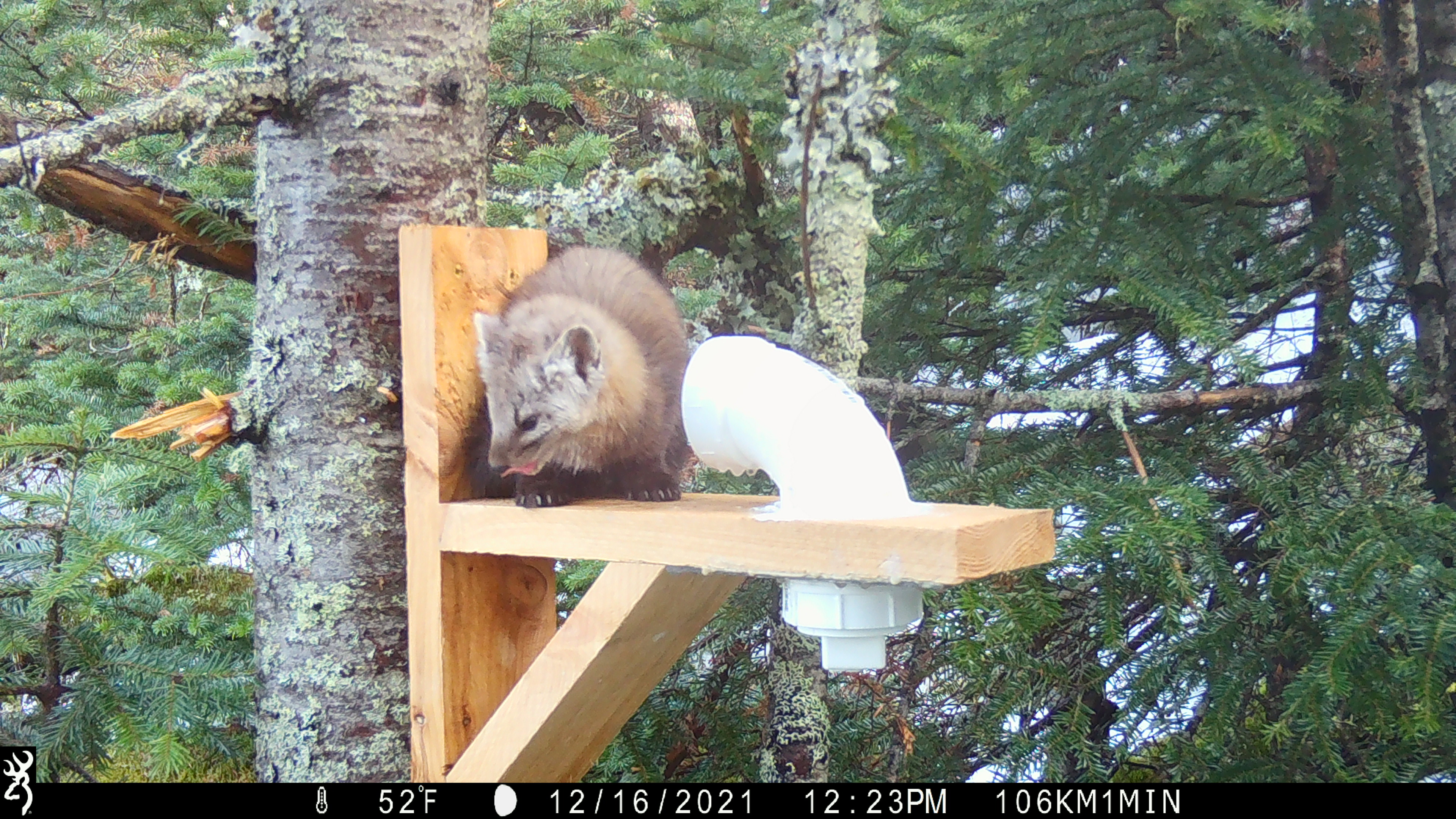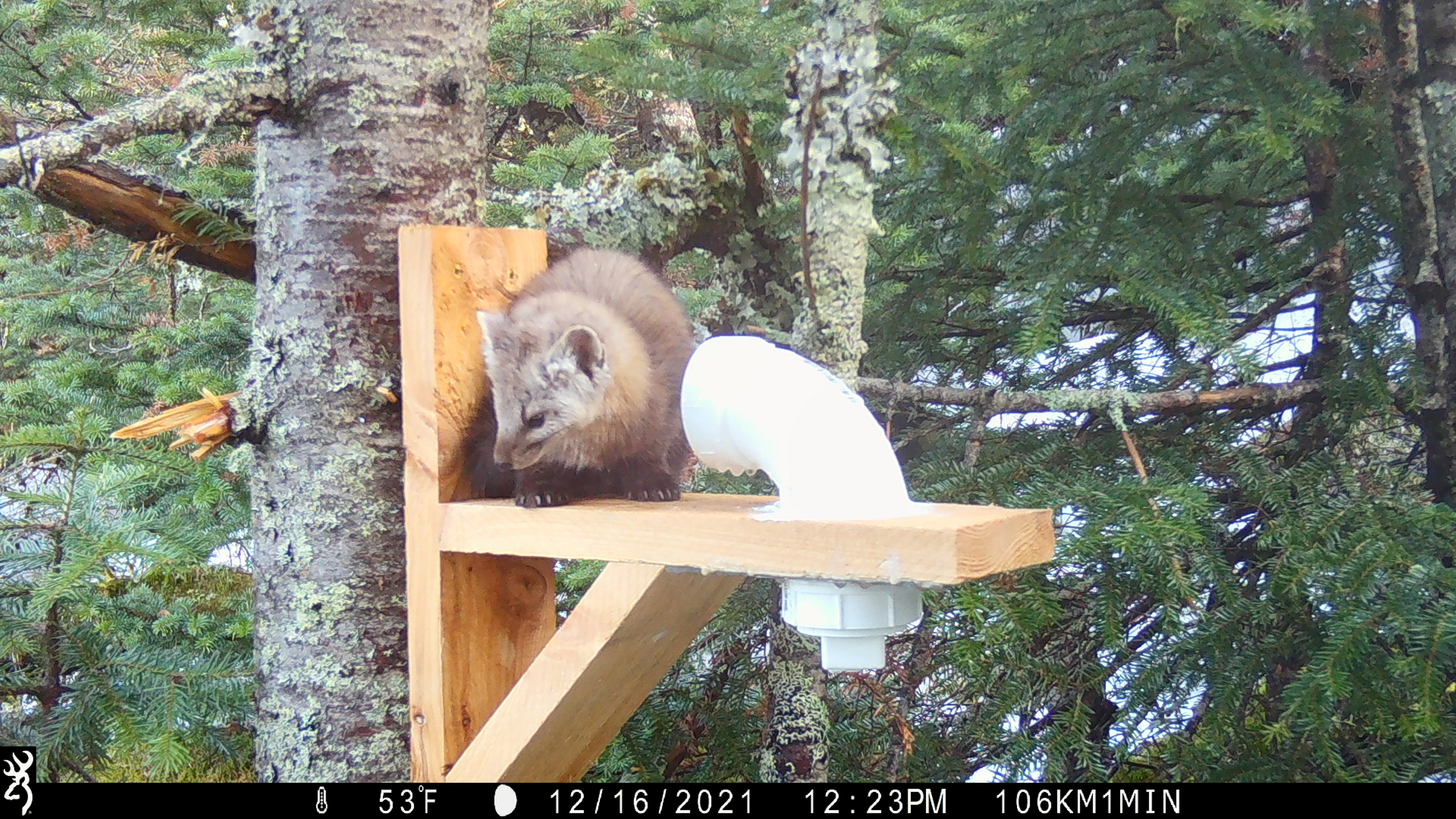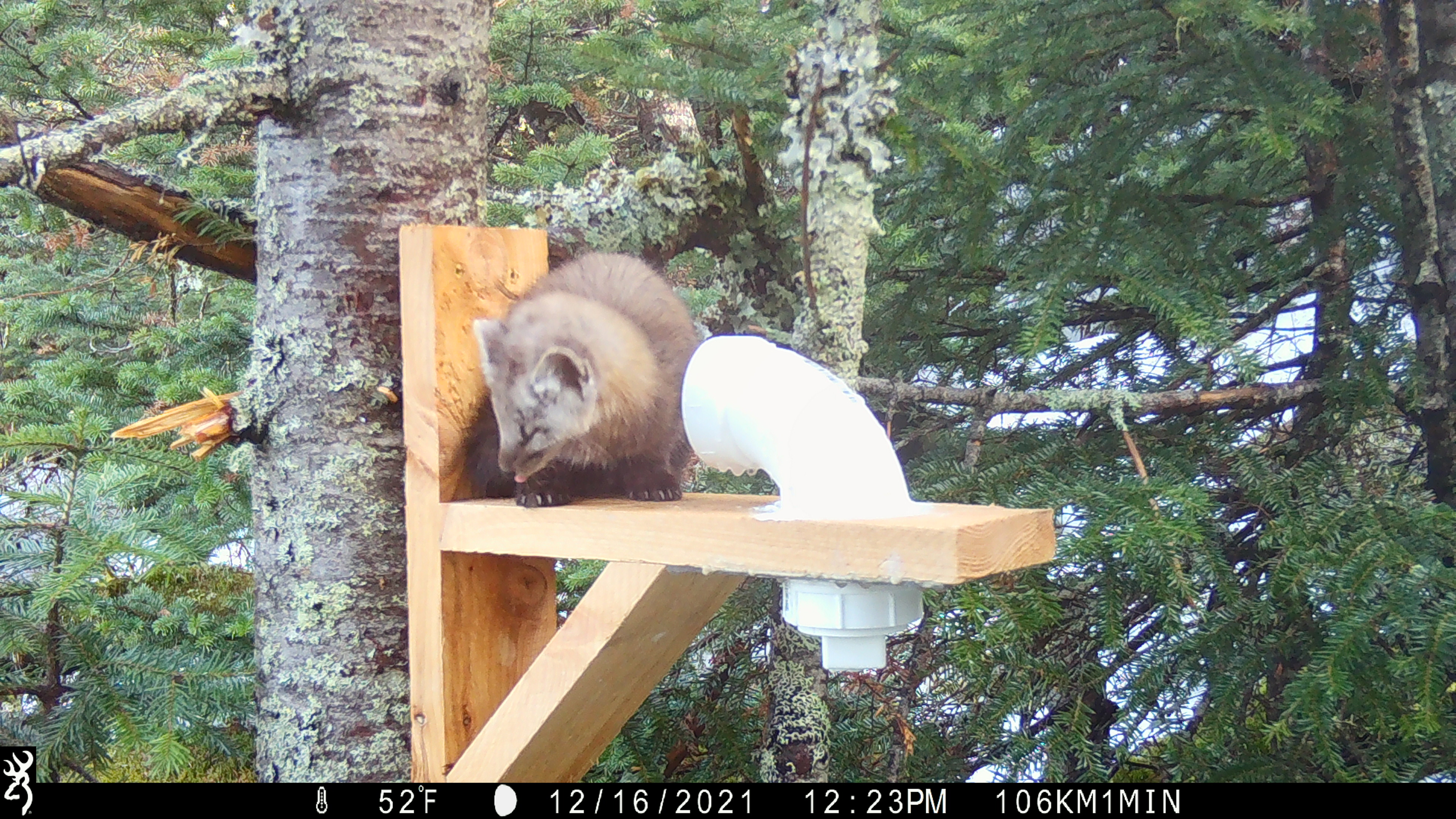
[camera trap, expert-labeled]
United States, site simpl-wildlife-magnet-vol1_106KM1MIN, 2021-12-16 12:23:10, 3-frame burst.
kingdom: Animalia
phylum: Chordata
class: Mammalia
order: Carnivora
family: Mustelidae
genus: Martes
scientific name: Martes americana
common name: american marten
American marten (Martes americana).